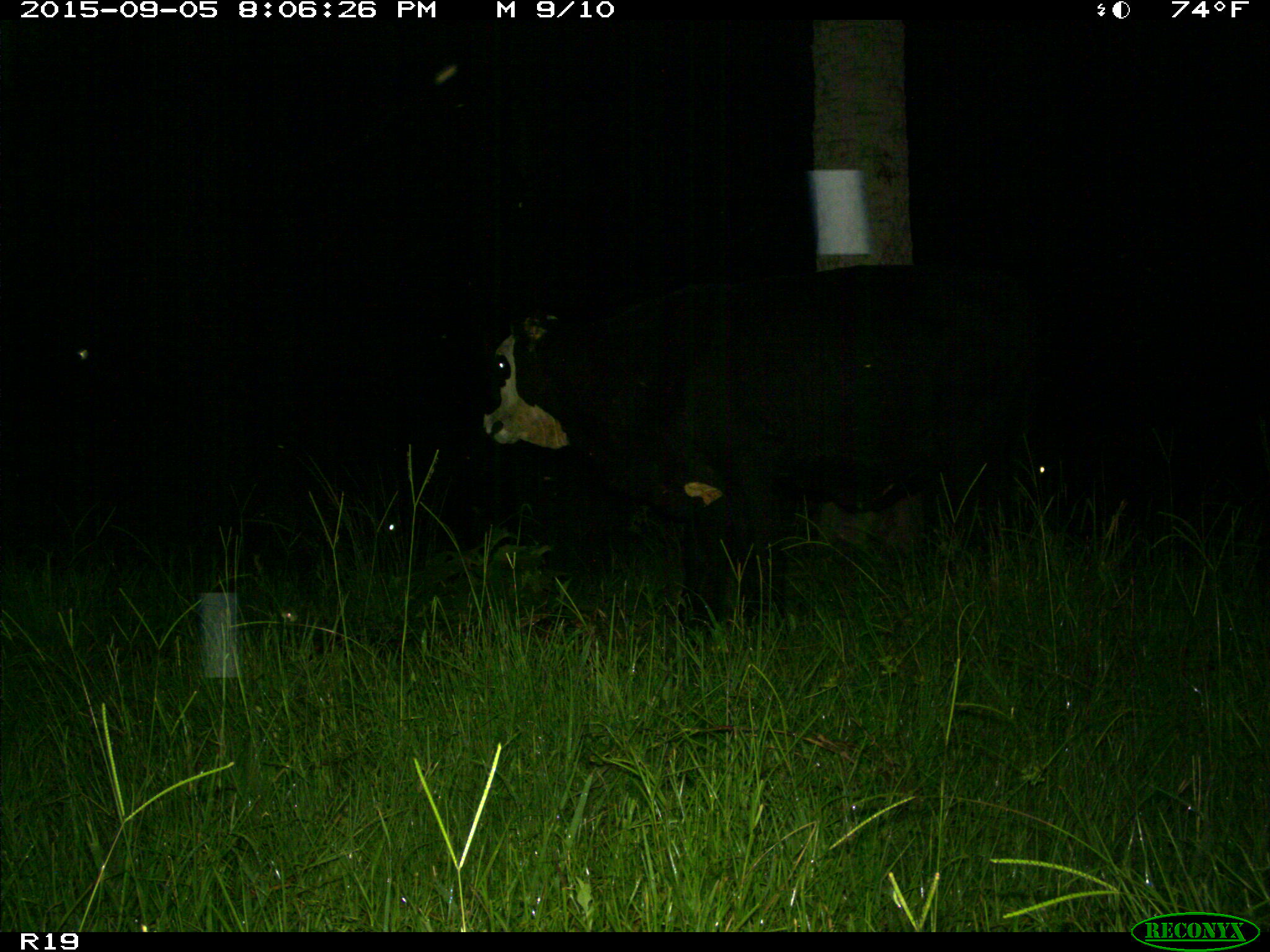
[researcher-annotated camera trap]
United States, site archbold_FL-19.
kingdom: Animalia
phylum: Chordata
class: Mammalia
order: Artiodactyla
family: Bovidae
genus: Bos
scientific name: Bos taurus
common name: domestic cow